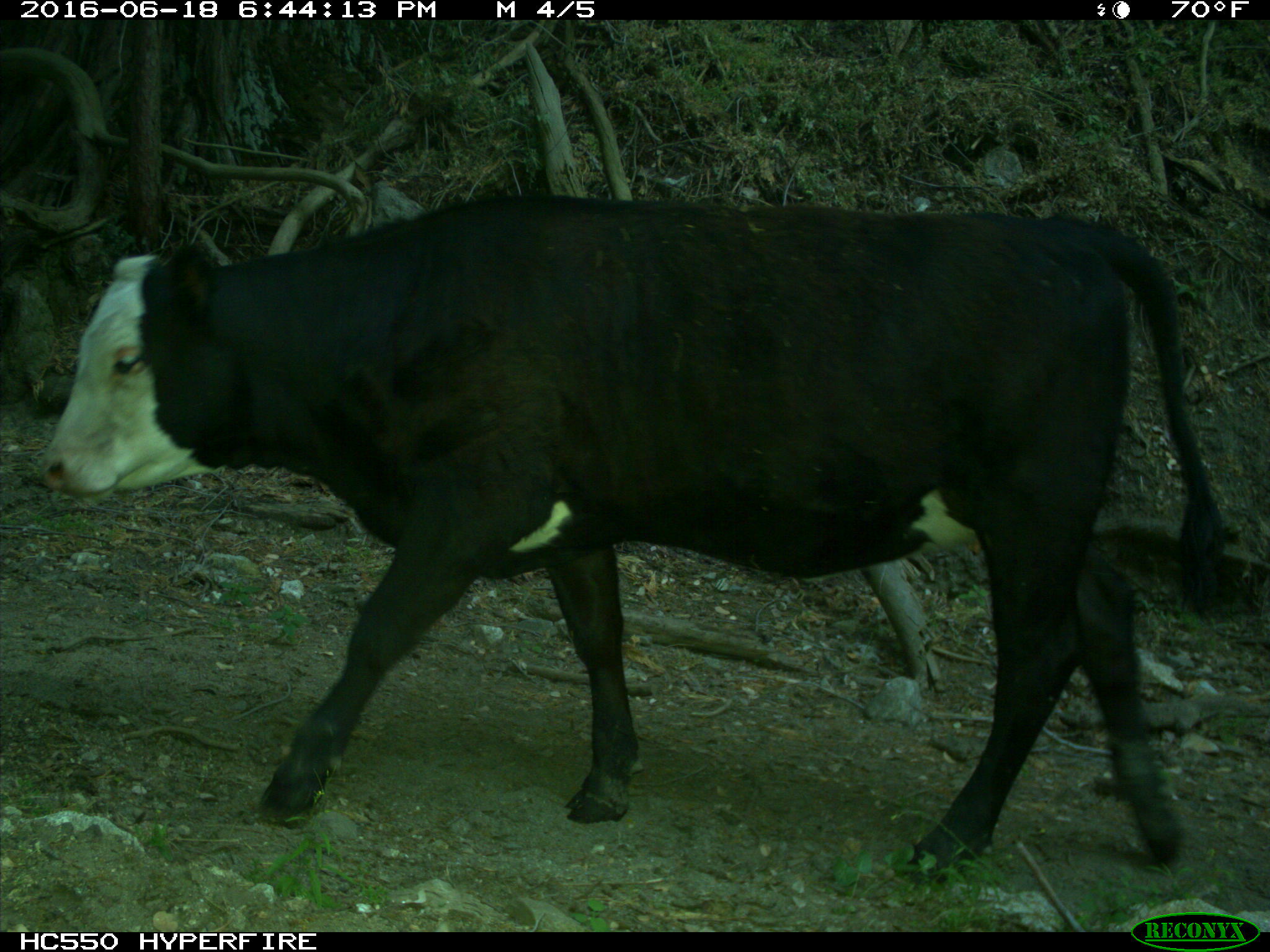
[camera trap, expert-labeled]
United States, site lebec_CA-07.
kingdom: Animalia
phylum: Chordata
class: Mammalia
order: Artiodactyla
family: Bovidae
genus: Bos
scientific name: Bos taurus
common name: domestic cow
Bos taurus (domestic cow).